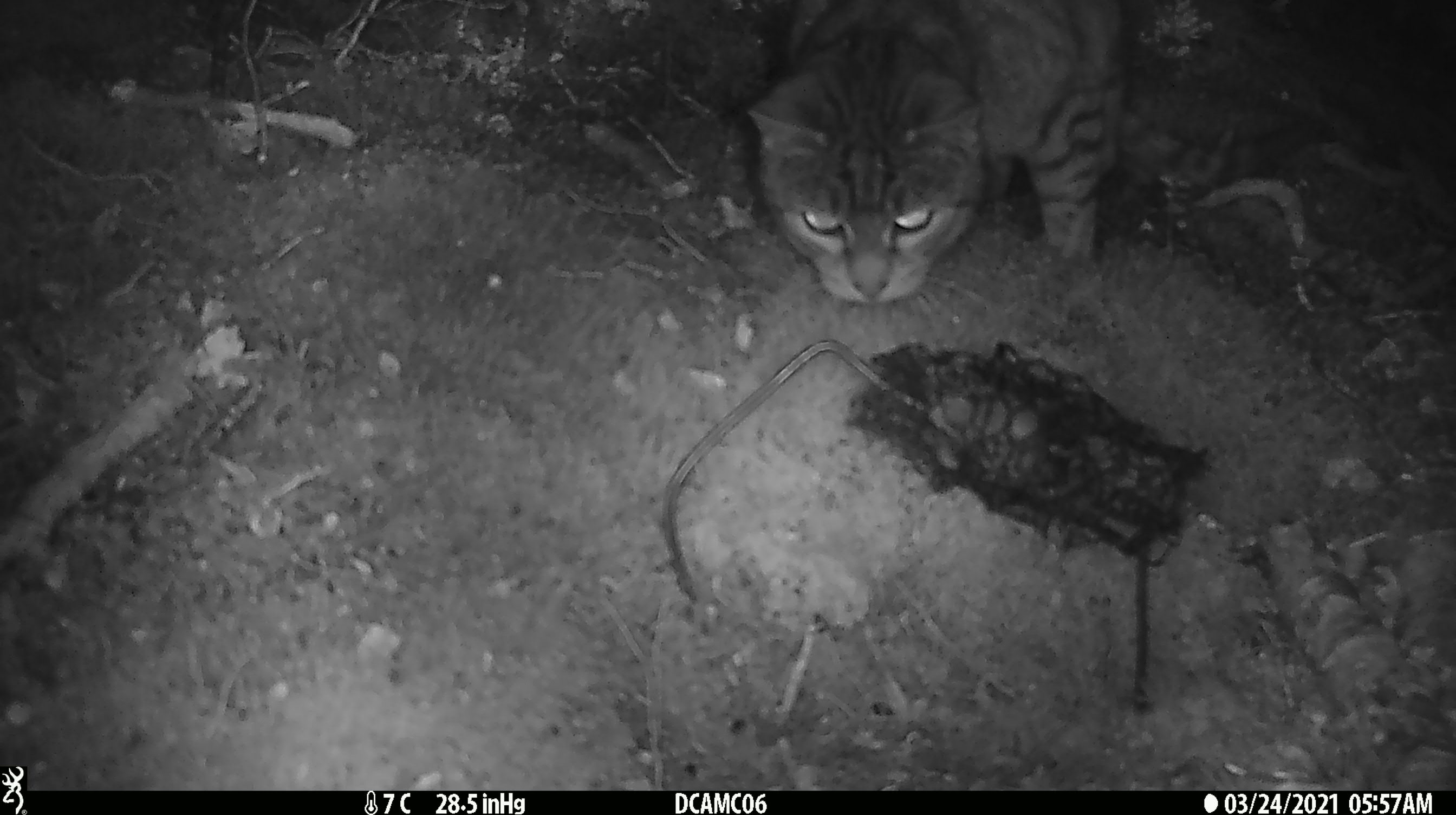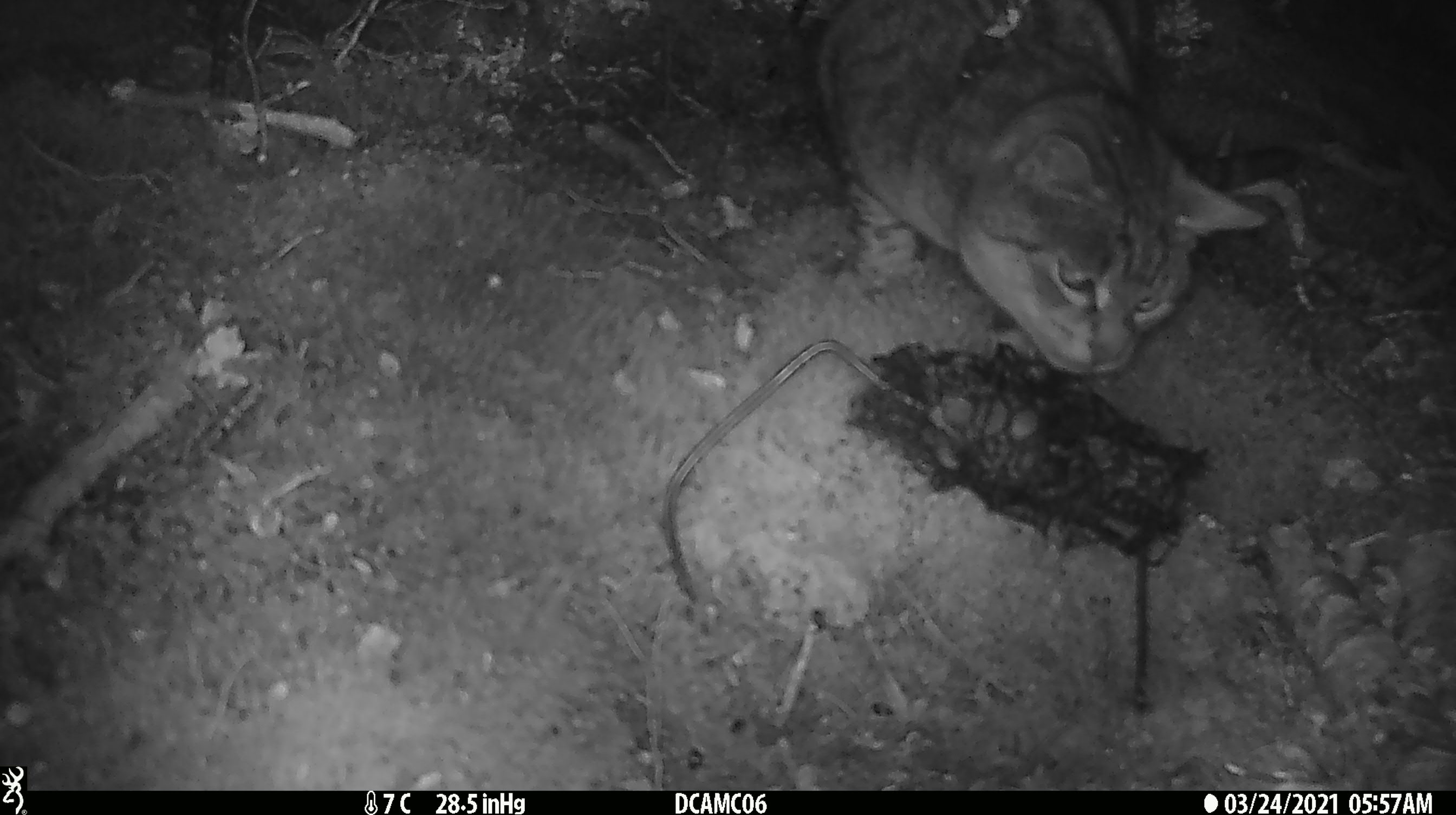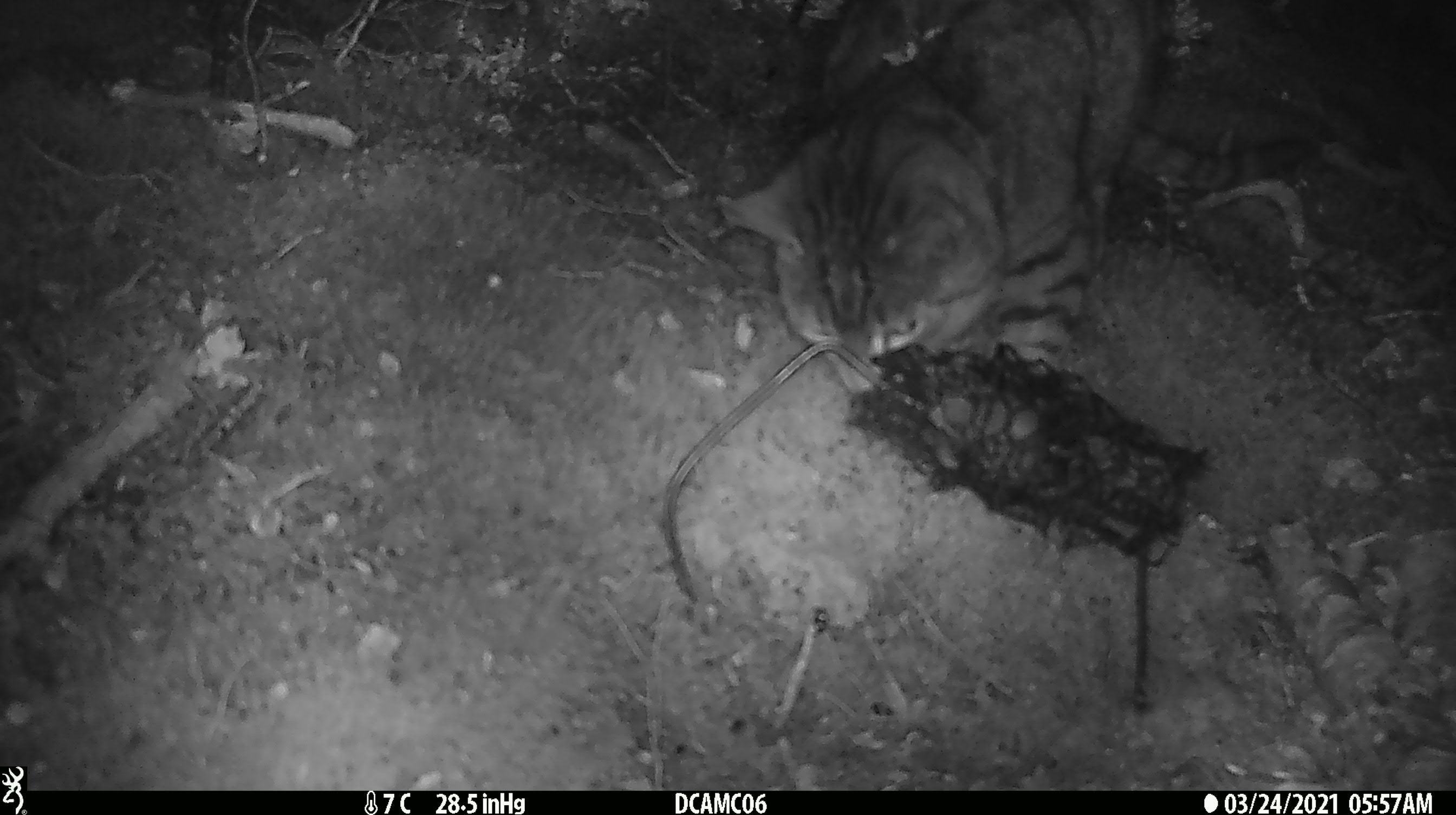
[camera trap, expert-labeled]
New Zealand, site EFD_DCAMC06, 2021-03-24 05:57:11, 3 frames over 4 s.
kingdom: Animalia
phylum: Chordata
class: Mammalia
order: Carnivora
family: Felidae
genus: Felis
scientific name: Felis catus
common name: domestic cat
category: cat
Cat (domestic cat) (Felis catus).